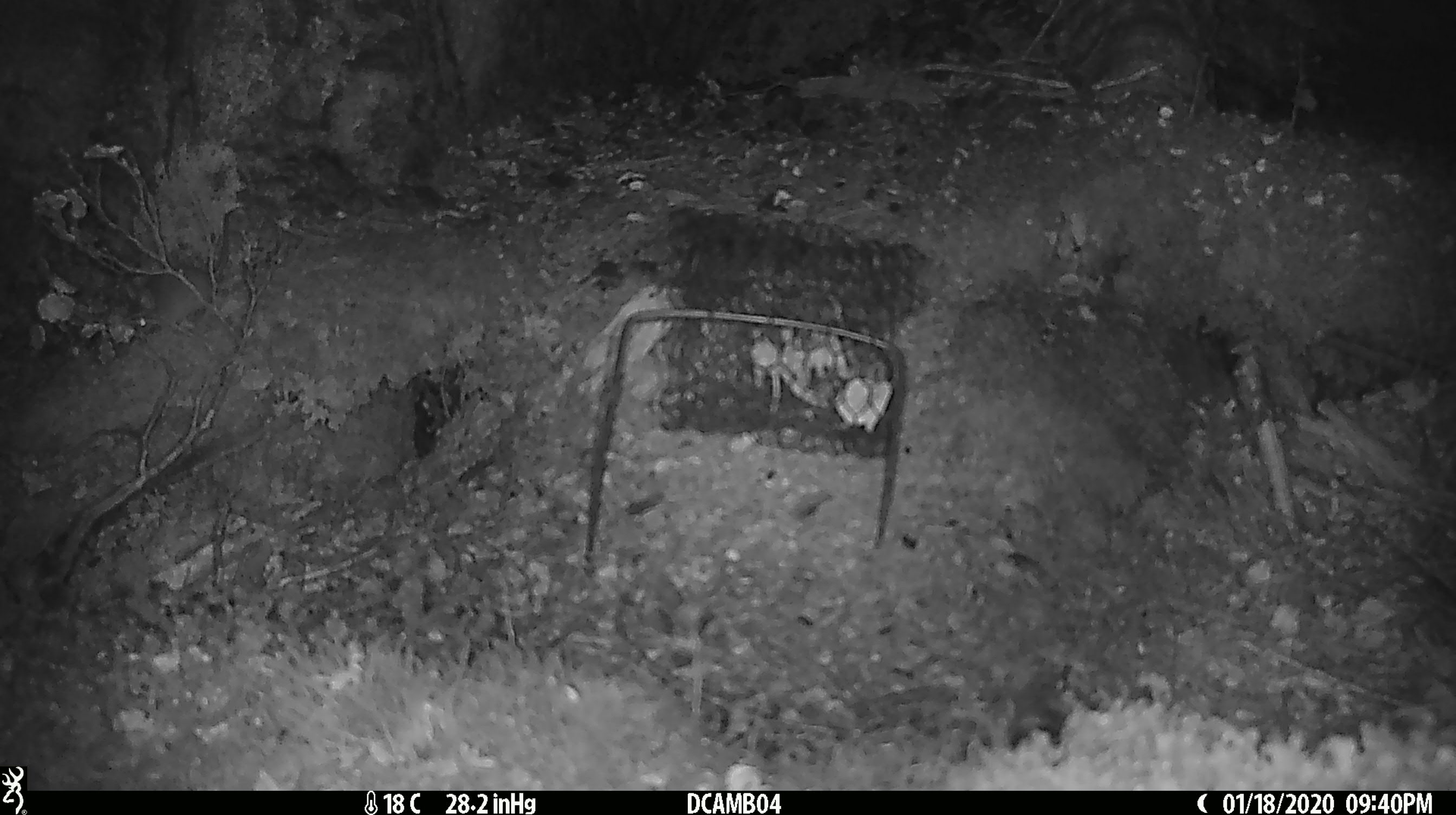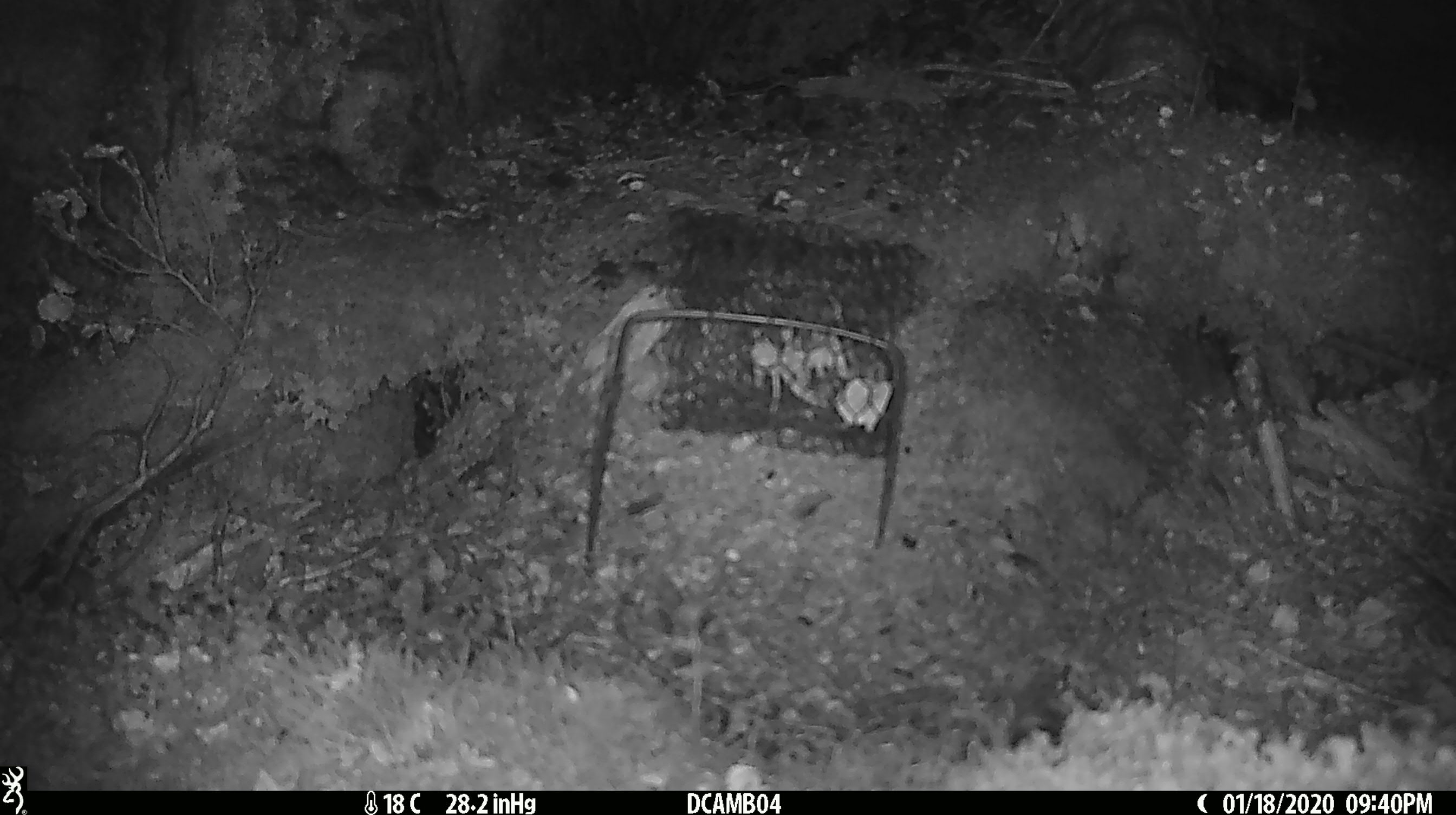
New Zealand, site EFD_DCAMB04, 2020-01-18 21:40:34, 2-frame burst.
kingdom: Animalia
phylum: Chordata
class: Mammalia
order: Rodentia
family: Muridae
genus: Mus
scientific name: Mus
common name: mouse